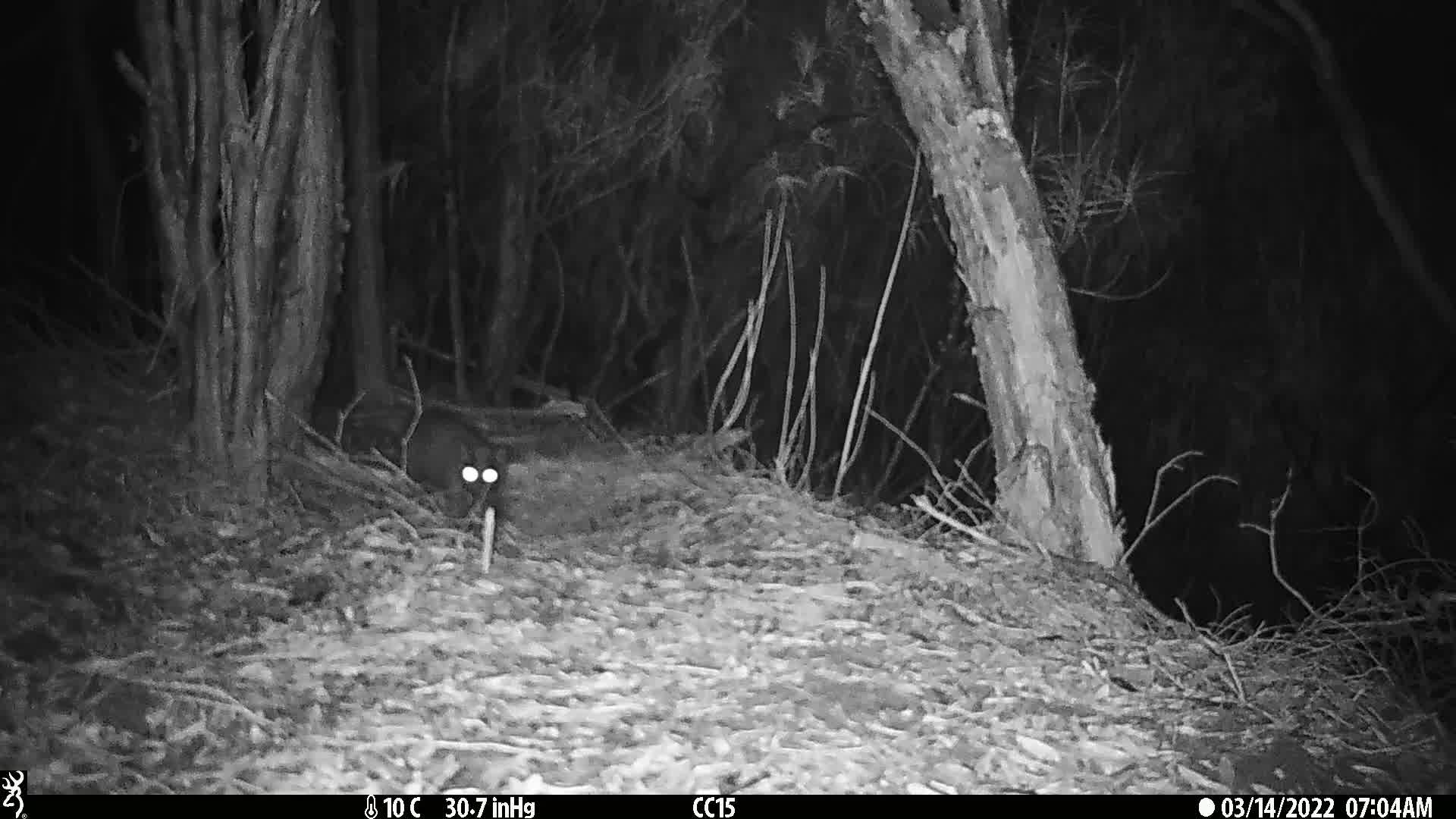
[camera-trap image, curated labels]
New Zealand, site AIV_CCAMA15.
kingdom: Animalia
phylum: Chordata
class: Mammalia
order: Carnivora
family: Felidae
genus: Felis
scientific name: Felis catus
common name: domestic cat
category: cat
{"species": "cat (domestic cat) (Felis catus)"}